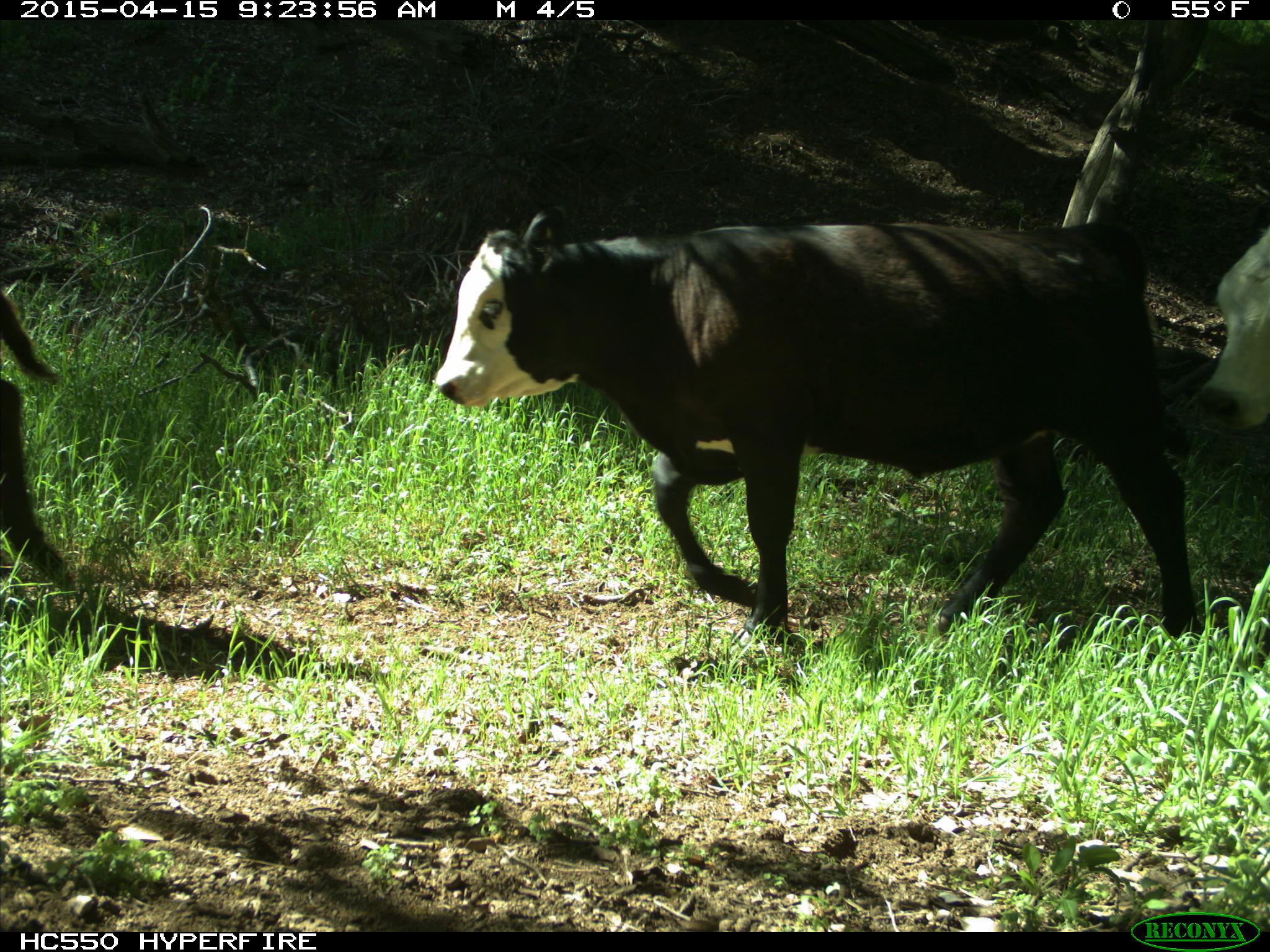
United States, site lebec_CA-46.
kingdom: Animalia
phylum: Chordata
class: Mammalia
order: Artiodactyla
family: Bovidae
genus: Bos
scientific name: Bos taurus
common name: domestic cow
Bos taurus (domestic cow).